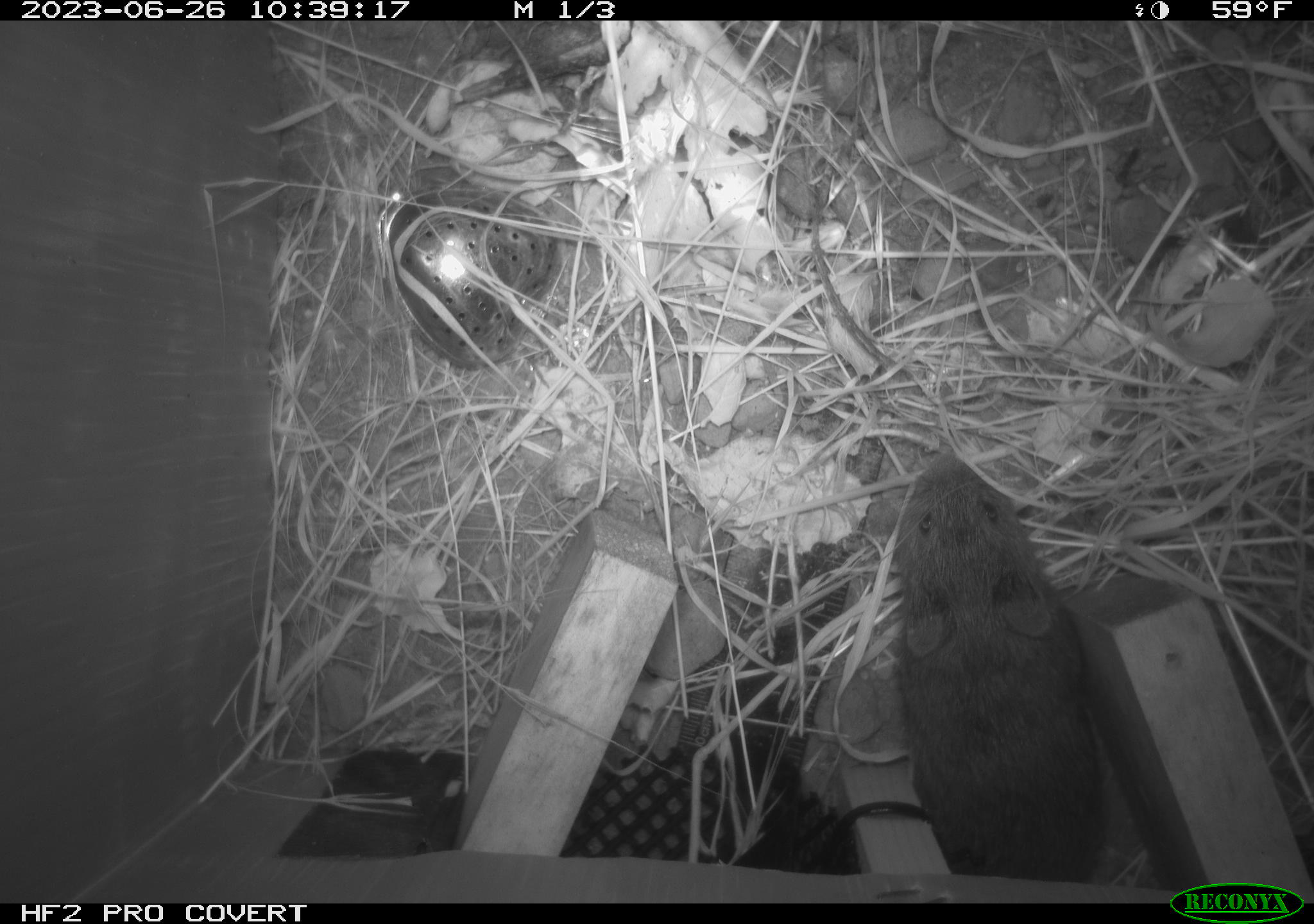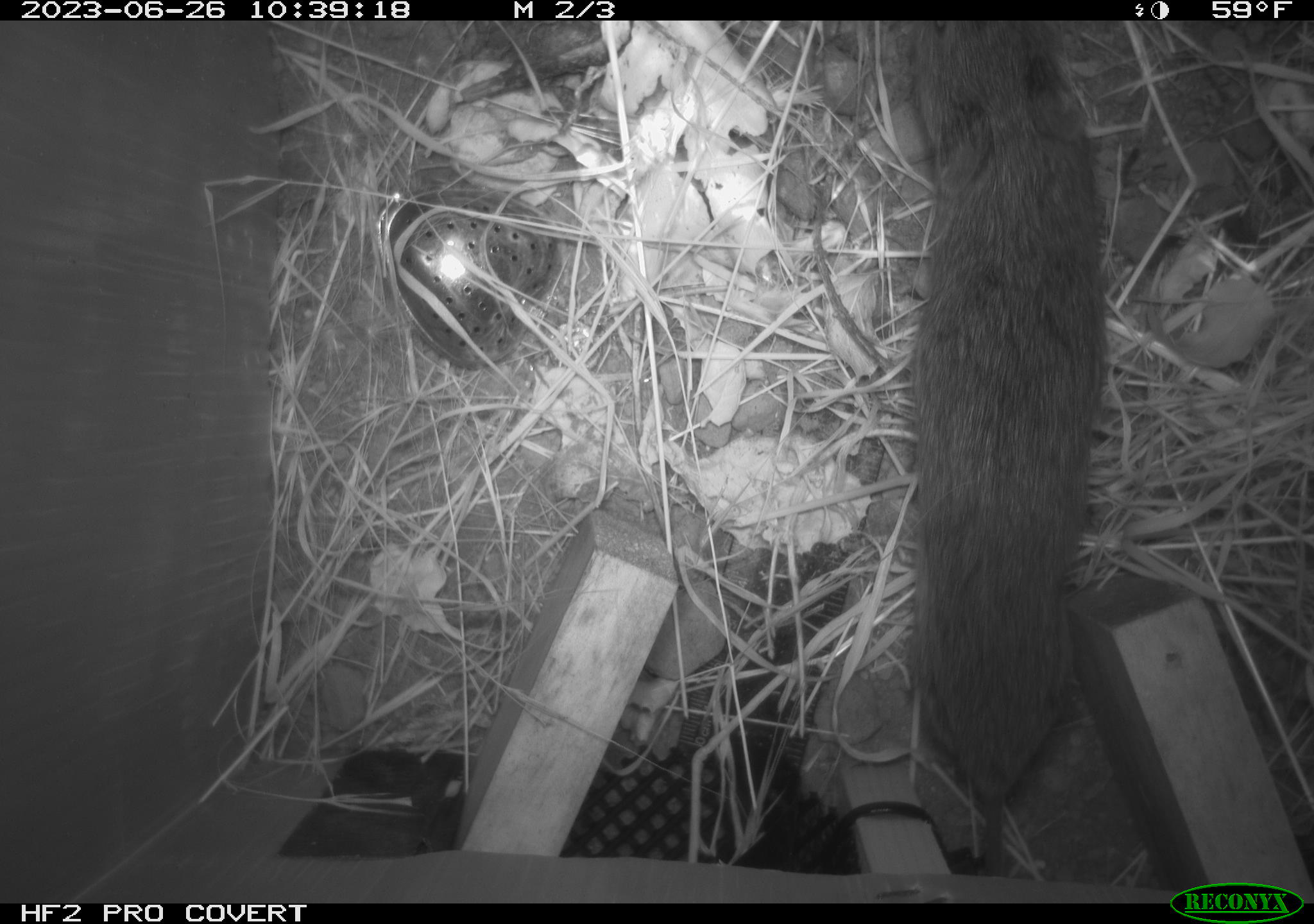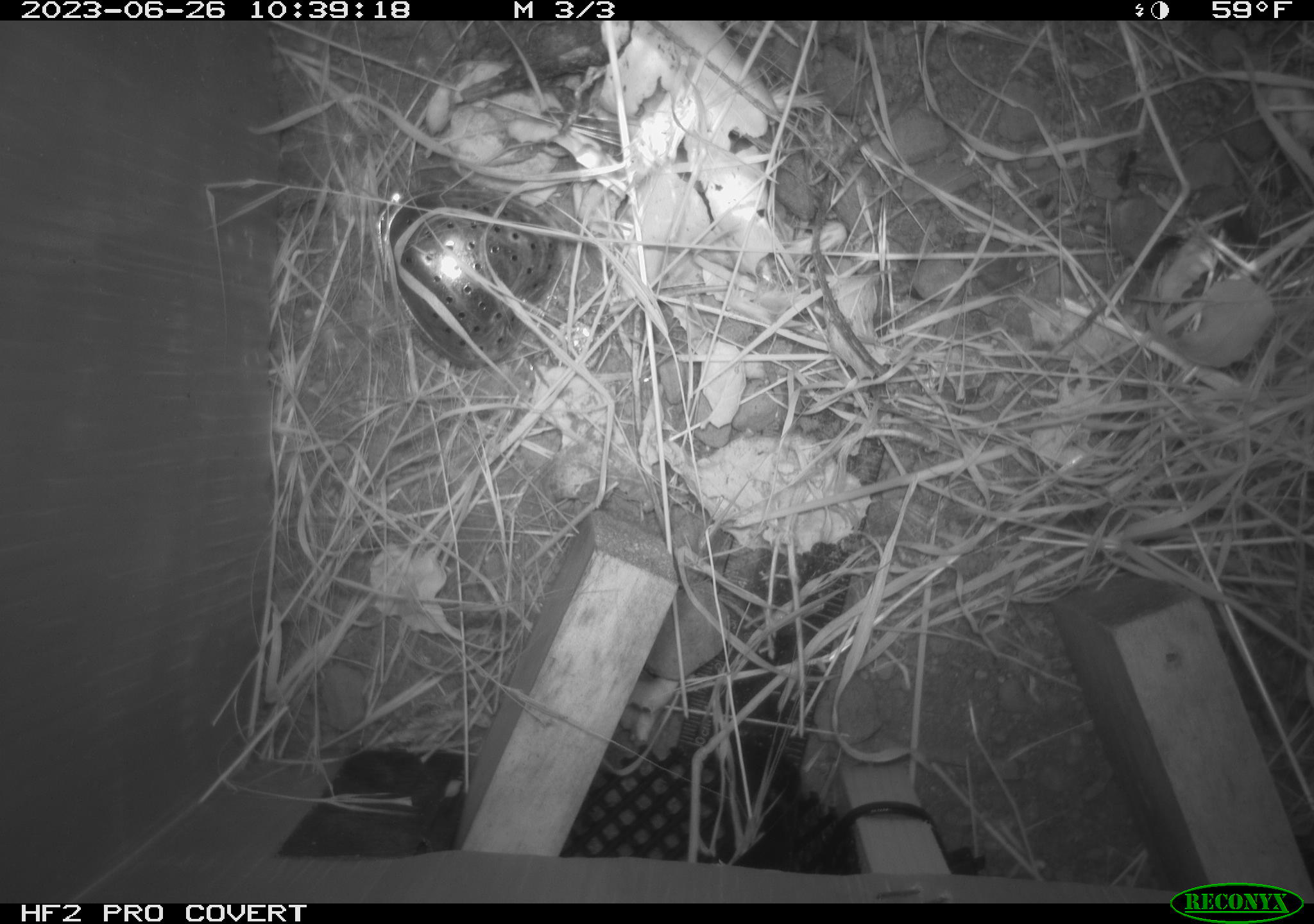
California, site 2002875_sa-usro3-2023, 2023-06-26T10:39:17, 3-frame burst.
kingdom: Animalia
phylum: Chordata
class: Mammalia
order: Rodentia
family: Cricetidae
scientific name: Arvicolinae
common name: voles, lemmings, and muskrats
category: arvicolinae subfamily